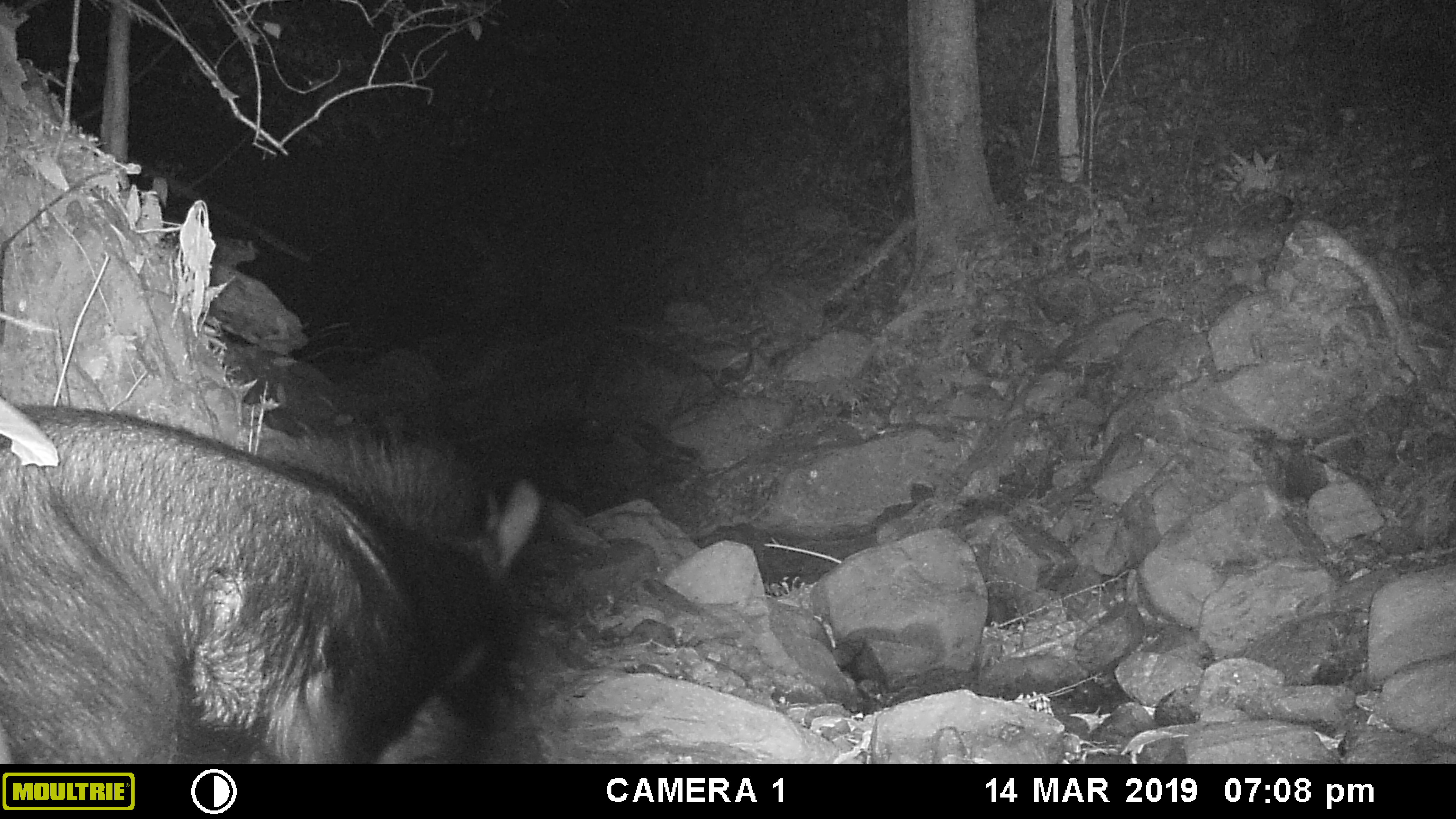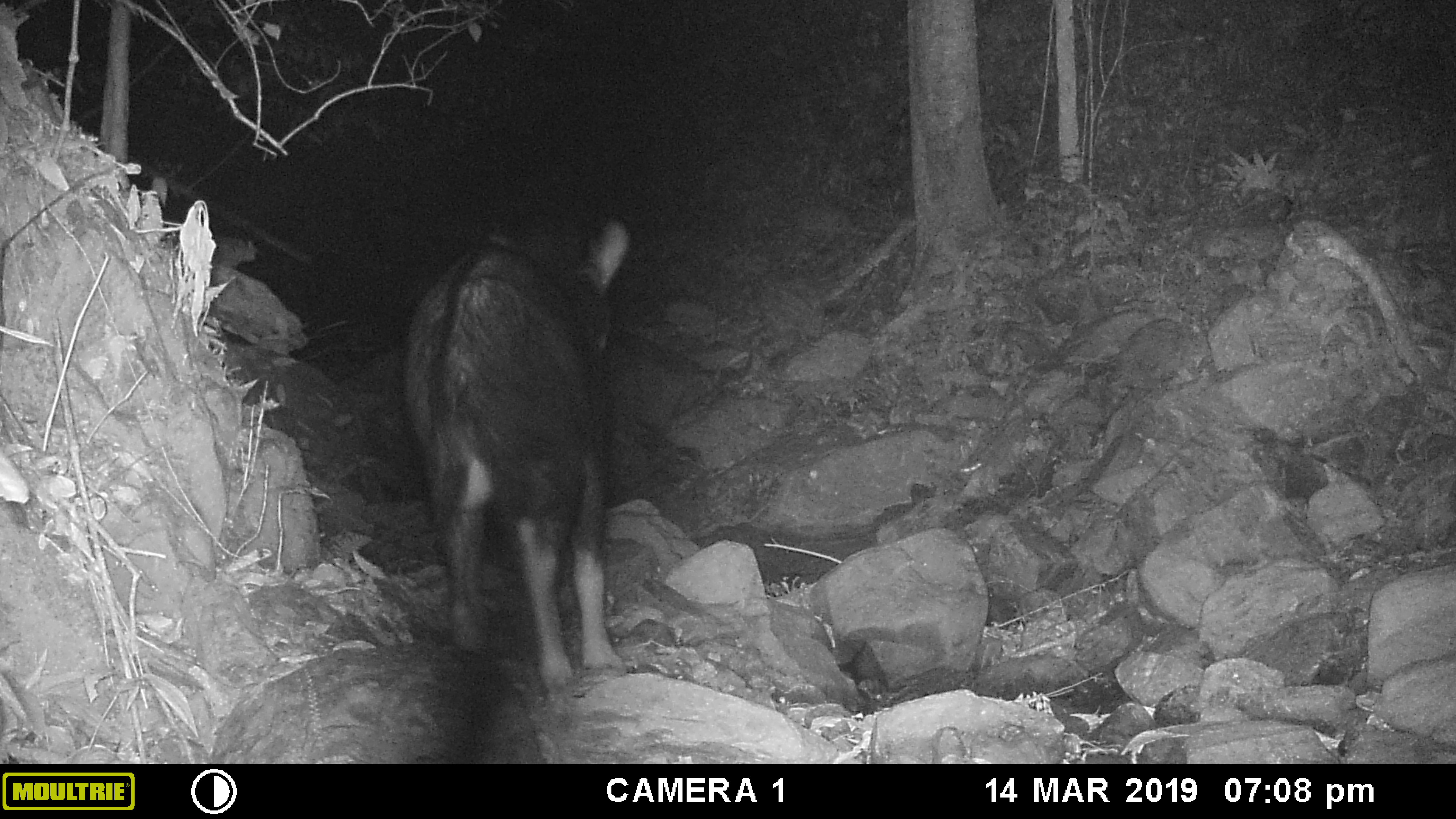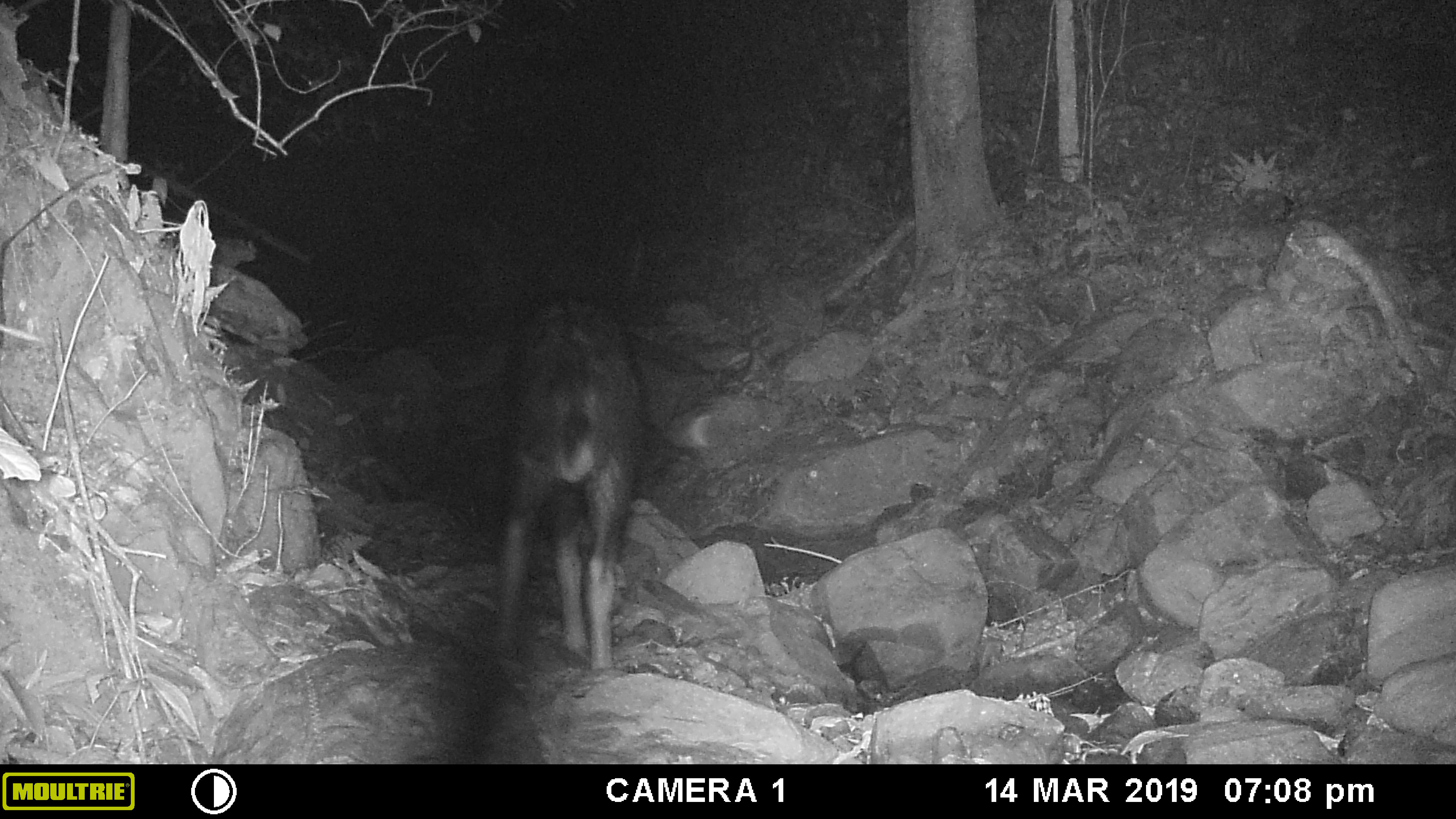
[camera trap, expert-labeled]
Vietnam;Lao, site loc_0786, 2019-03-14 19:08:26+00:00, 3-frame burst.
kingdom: Animalia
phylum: Chordata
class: Mammalia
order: Artiodactyla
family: Bovidae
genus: Capricornis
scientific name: Capricornis sumatraensis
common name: chinese serow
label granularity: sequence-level